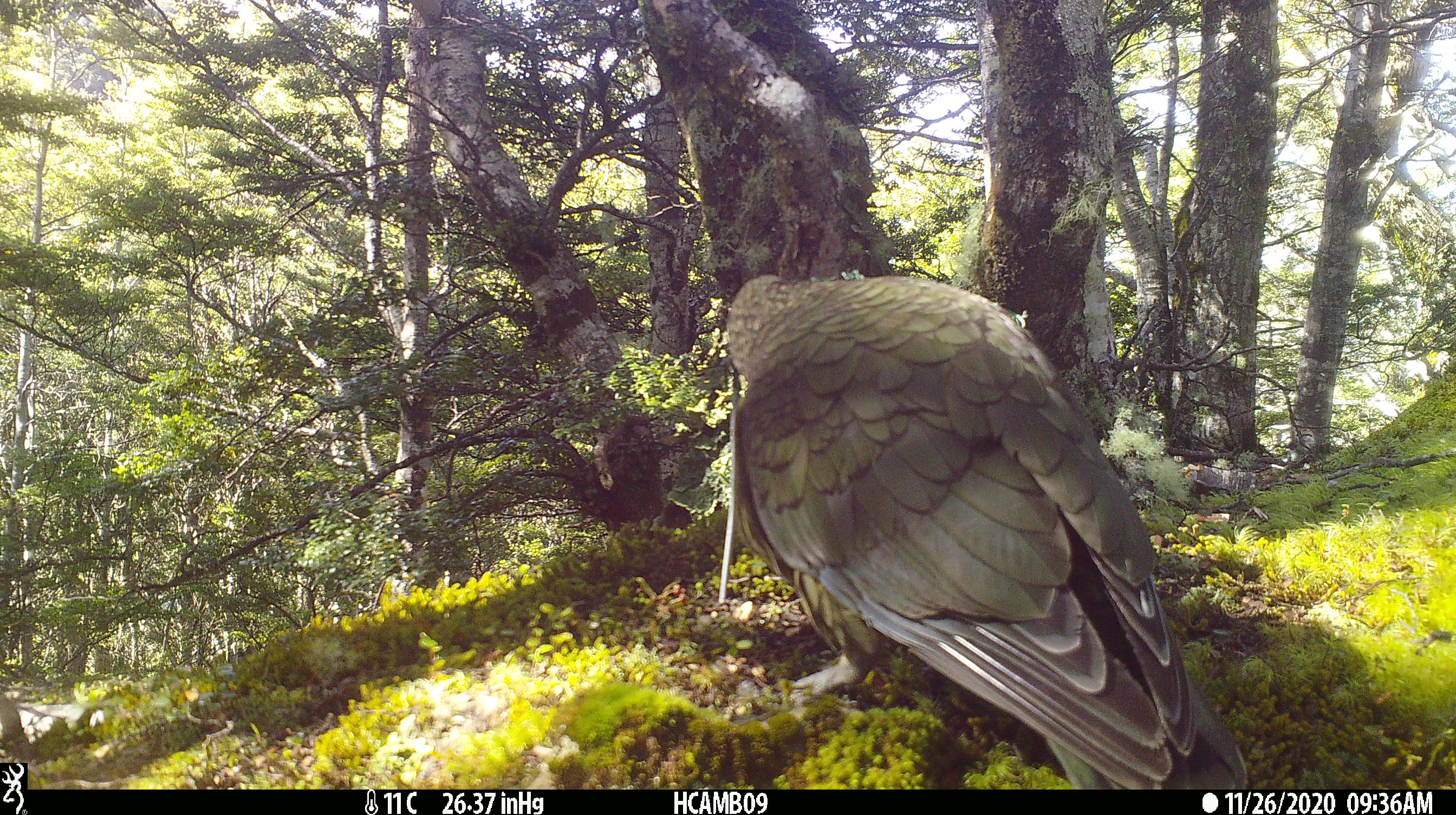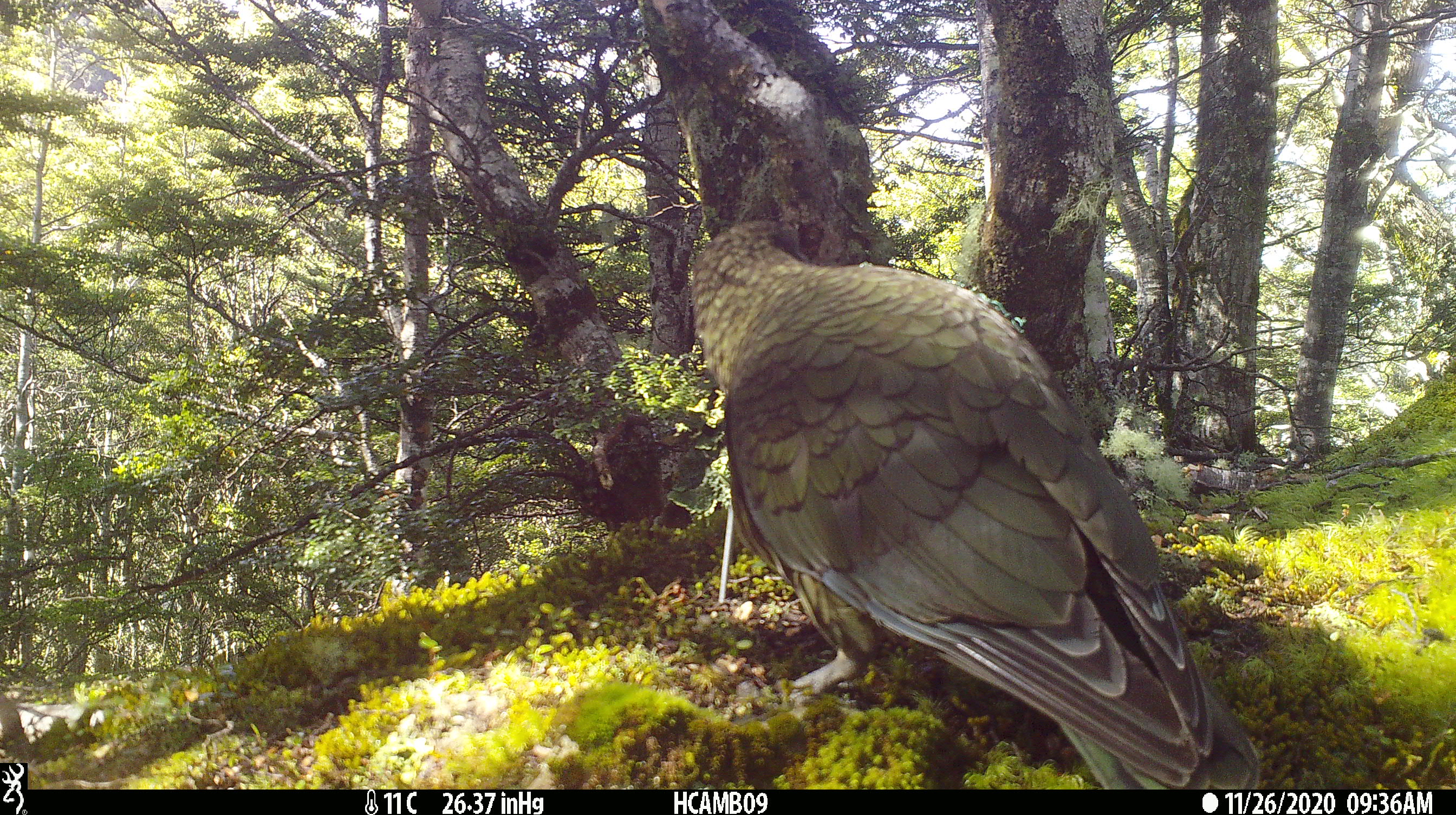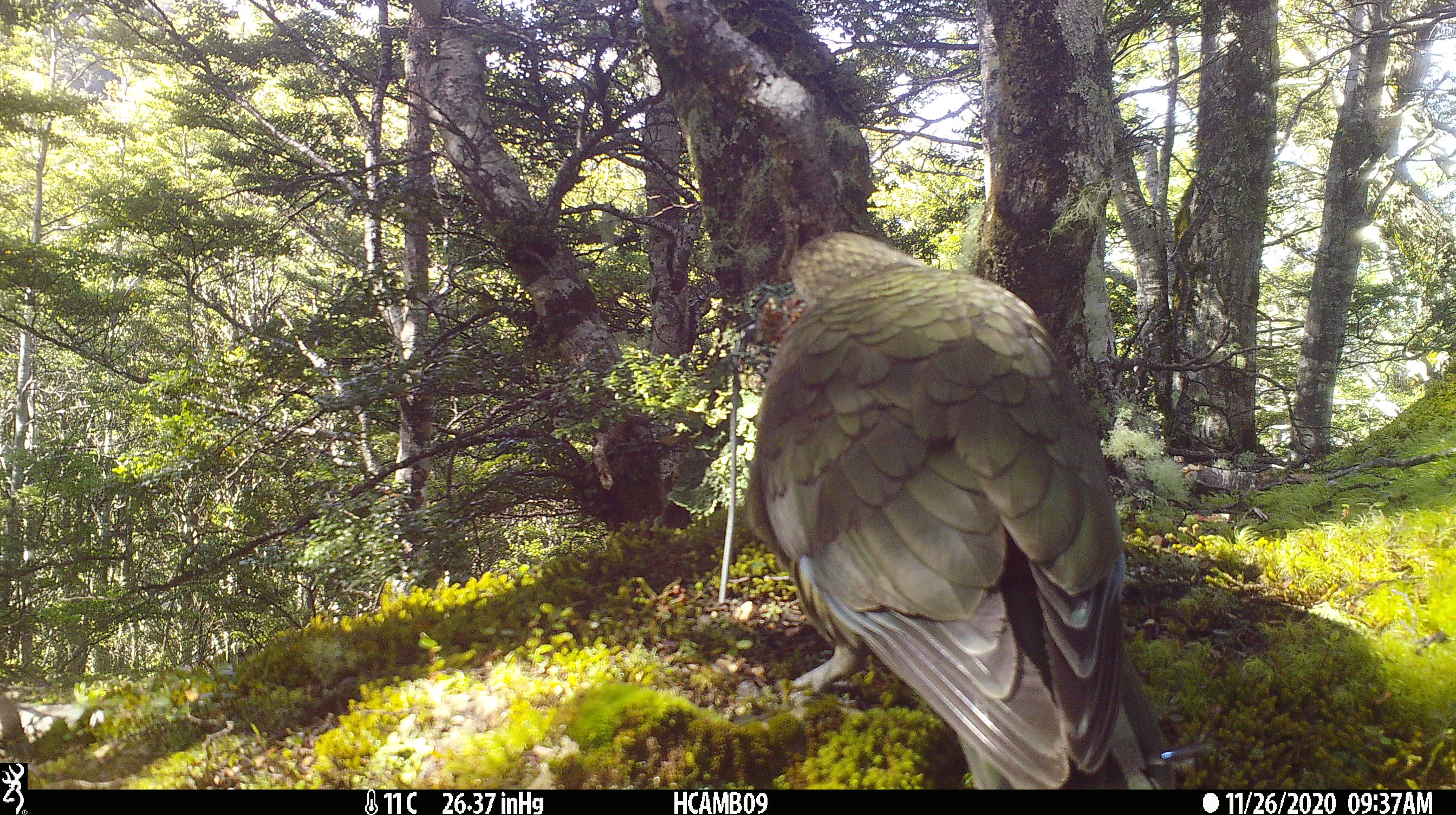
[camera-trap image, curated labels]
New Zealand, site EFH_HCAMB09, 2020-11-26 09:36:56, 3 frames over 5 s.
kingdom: Animalia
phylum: Chordata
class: Aves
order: Psittaciformes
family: Strigopidae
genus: Nestor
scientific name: Nestor notabilis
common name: kea